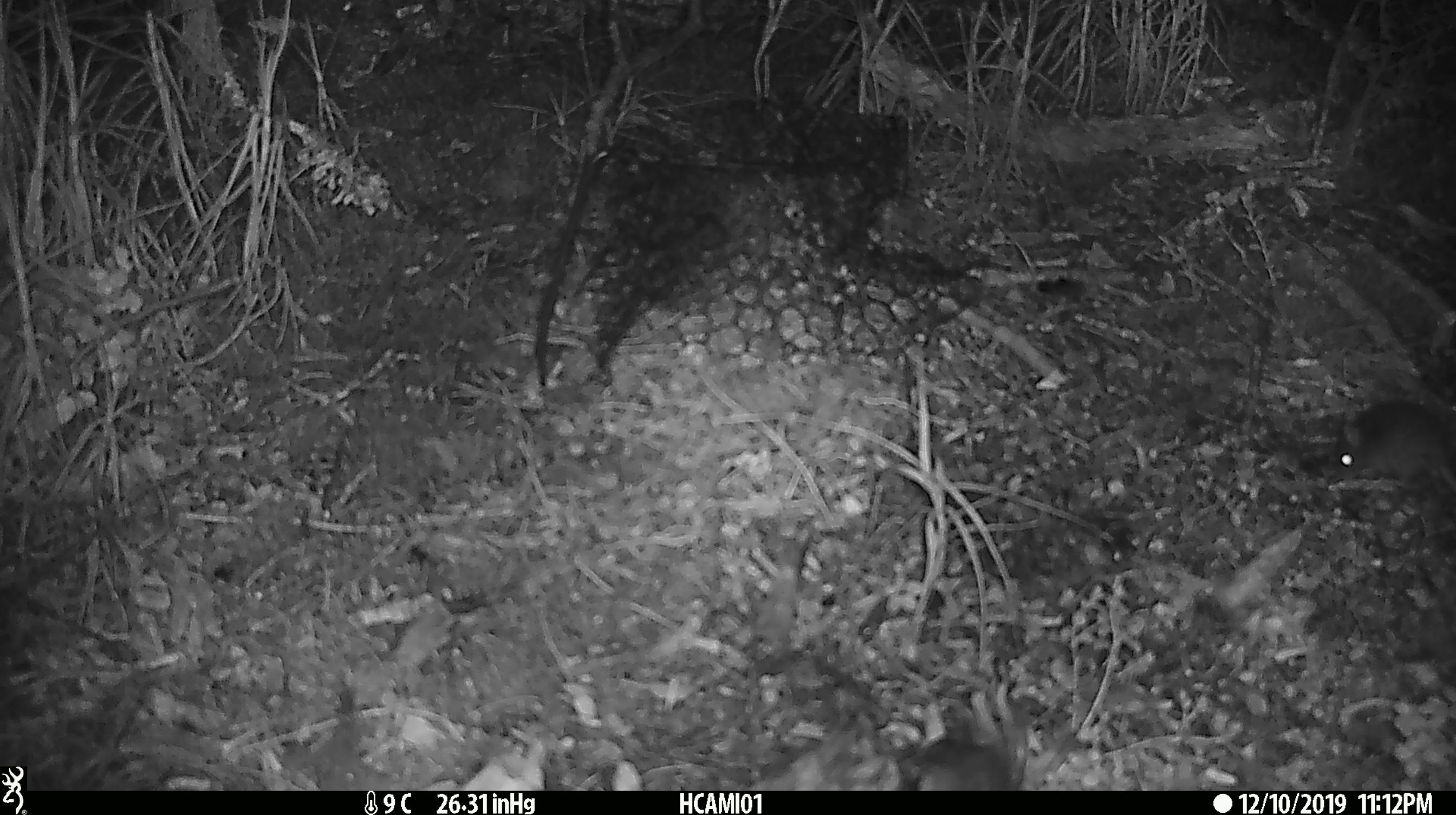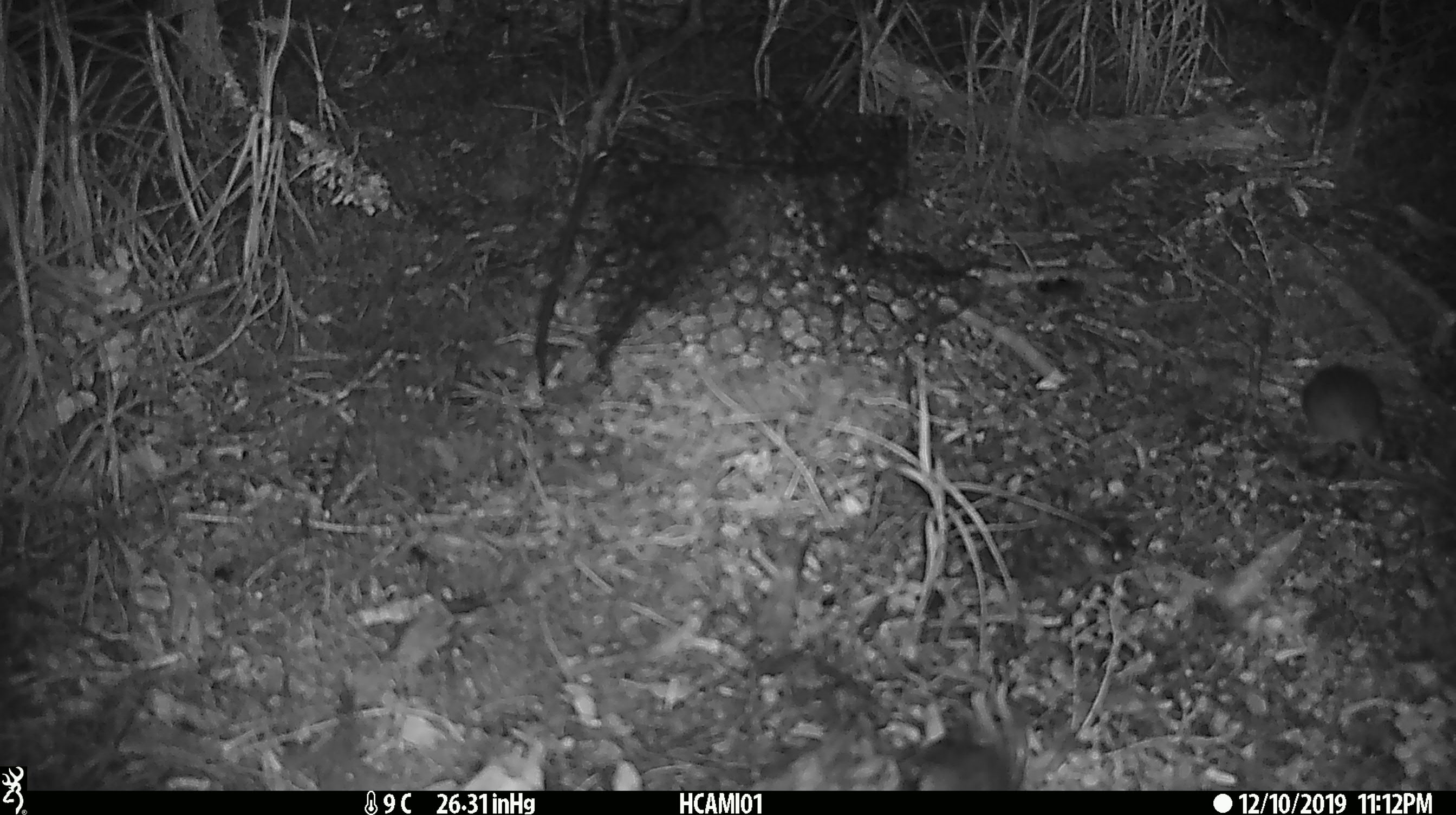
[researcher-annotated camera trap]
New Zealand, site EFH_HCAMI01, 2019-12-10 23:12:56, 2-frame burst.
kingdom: Animalia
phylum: Chordata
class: Mammalia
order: Rodentia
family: Muridae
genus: Mus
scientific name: Mus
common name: mouse